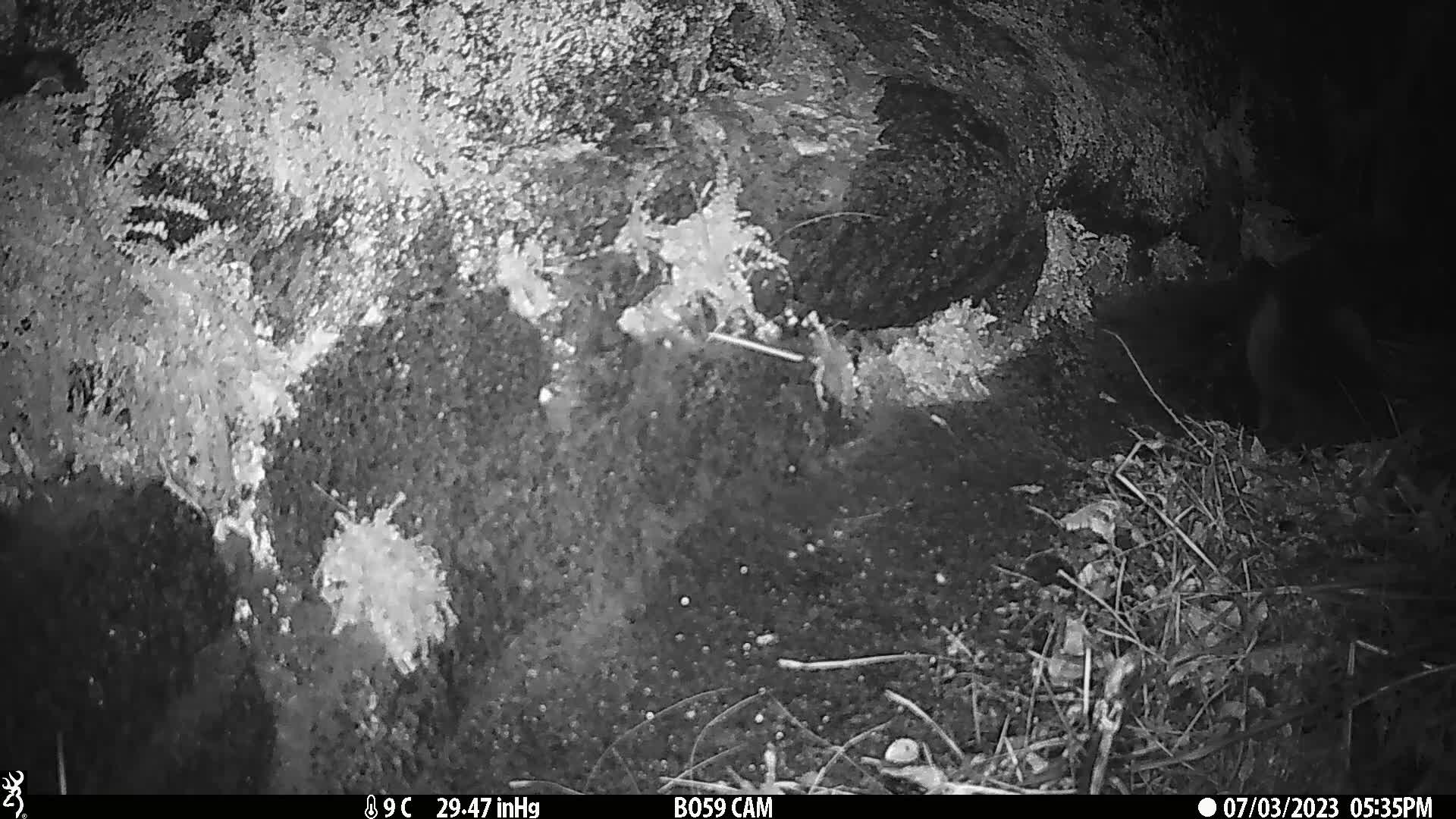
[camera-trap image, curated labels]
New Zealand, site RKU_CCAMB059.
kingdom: Animalia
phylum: Chordata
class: Mammalia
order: Carnivora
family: Felidae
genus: Felis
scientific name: Felis catus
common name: domestic cat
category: cat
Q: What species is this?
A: Cat (domestic cat) (Felis catus).